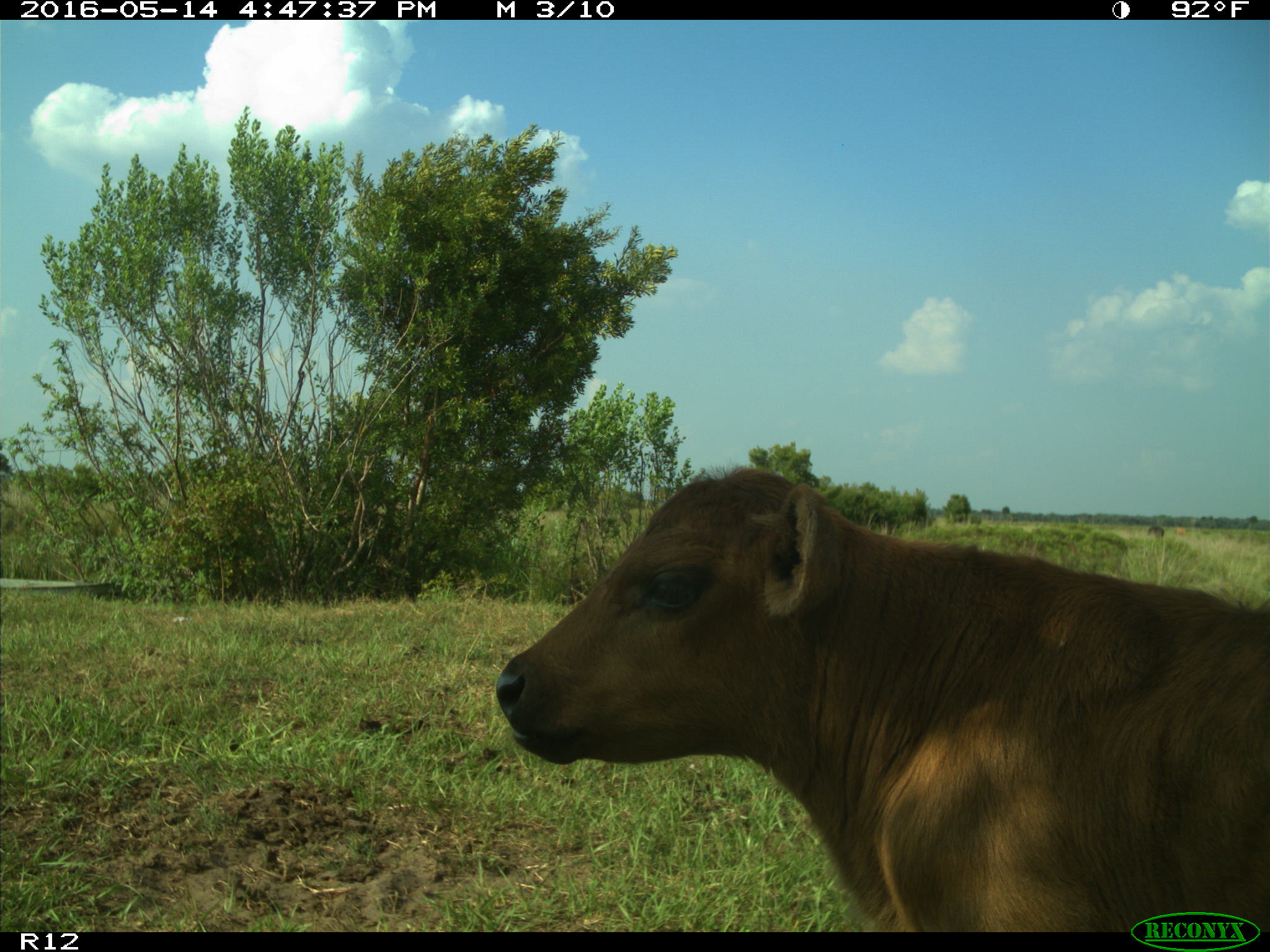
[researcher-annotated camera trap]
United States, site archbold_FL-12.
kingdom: Animalia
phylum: Chordata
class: Mammalia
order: Artiodactyla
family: Bovidae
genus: Bos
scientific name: Bos taurus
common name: domestic cow